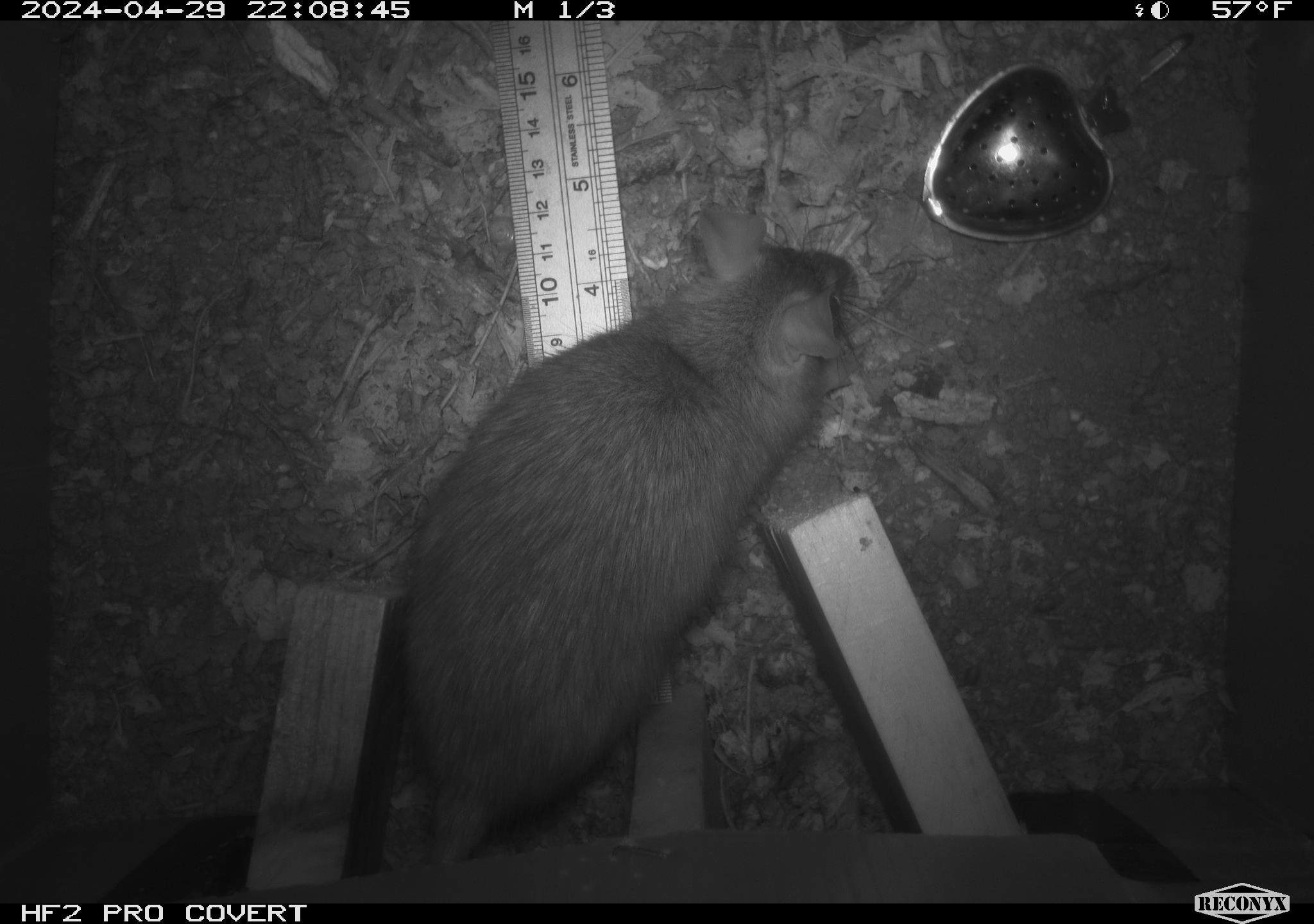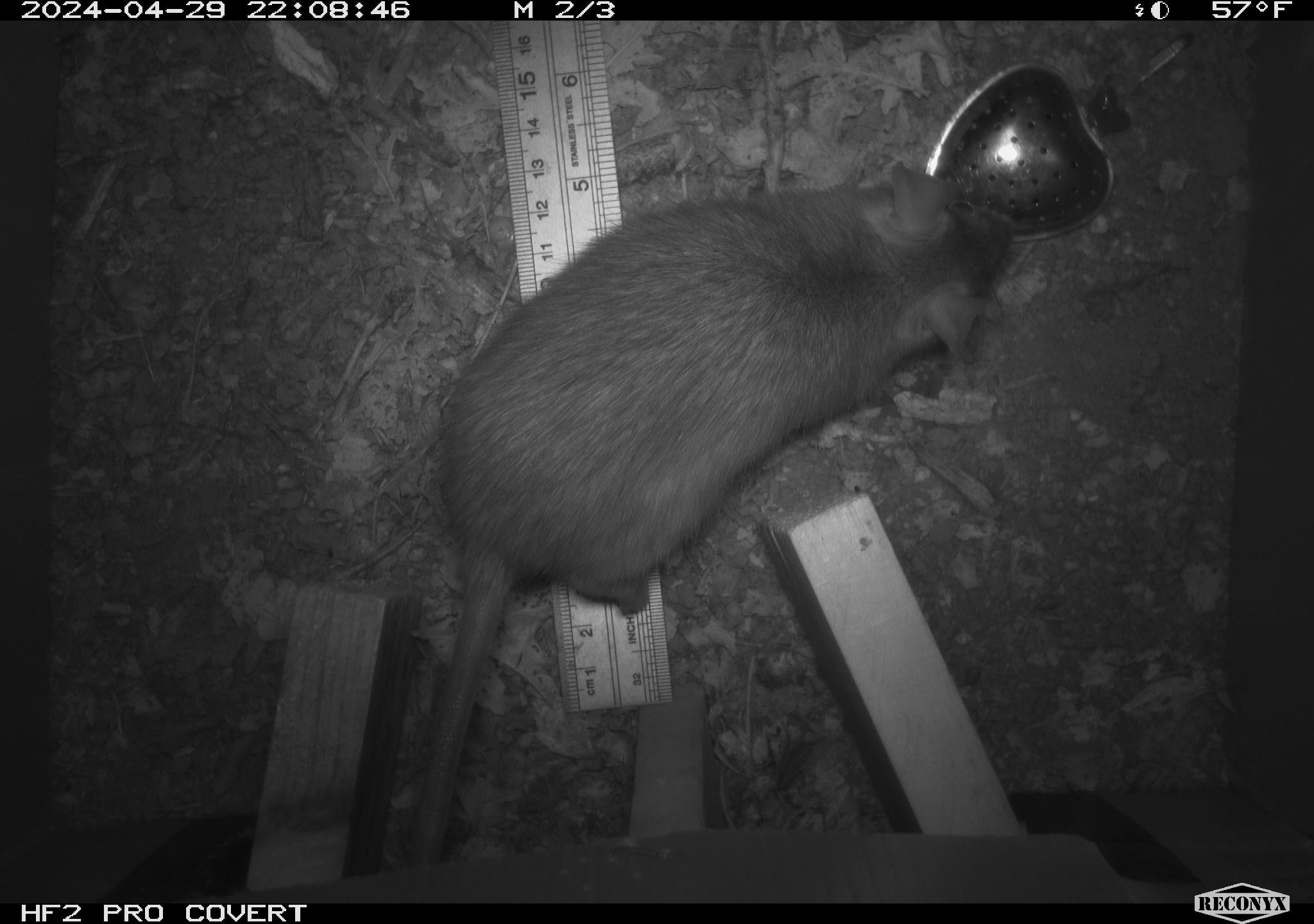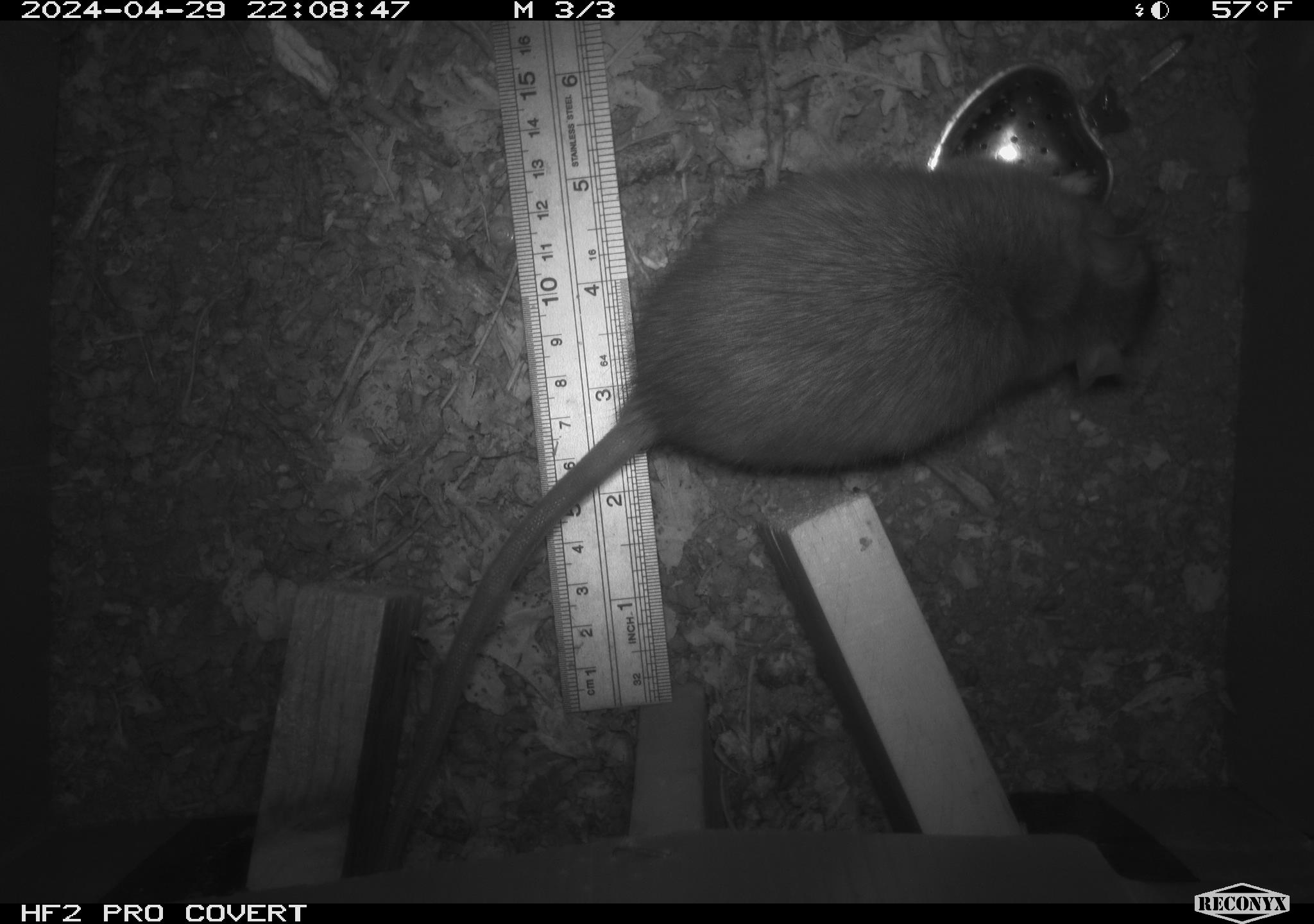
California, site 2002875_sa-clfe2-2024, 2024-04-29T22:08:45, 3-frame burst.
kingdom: Animalia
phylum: Chordata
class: Mammalia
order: Rodentia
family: Muridae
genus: Rattus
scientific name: Rattus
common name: rat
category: rattus species